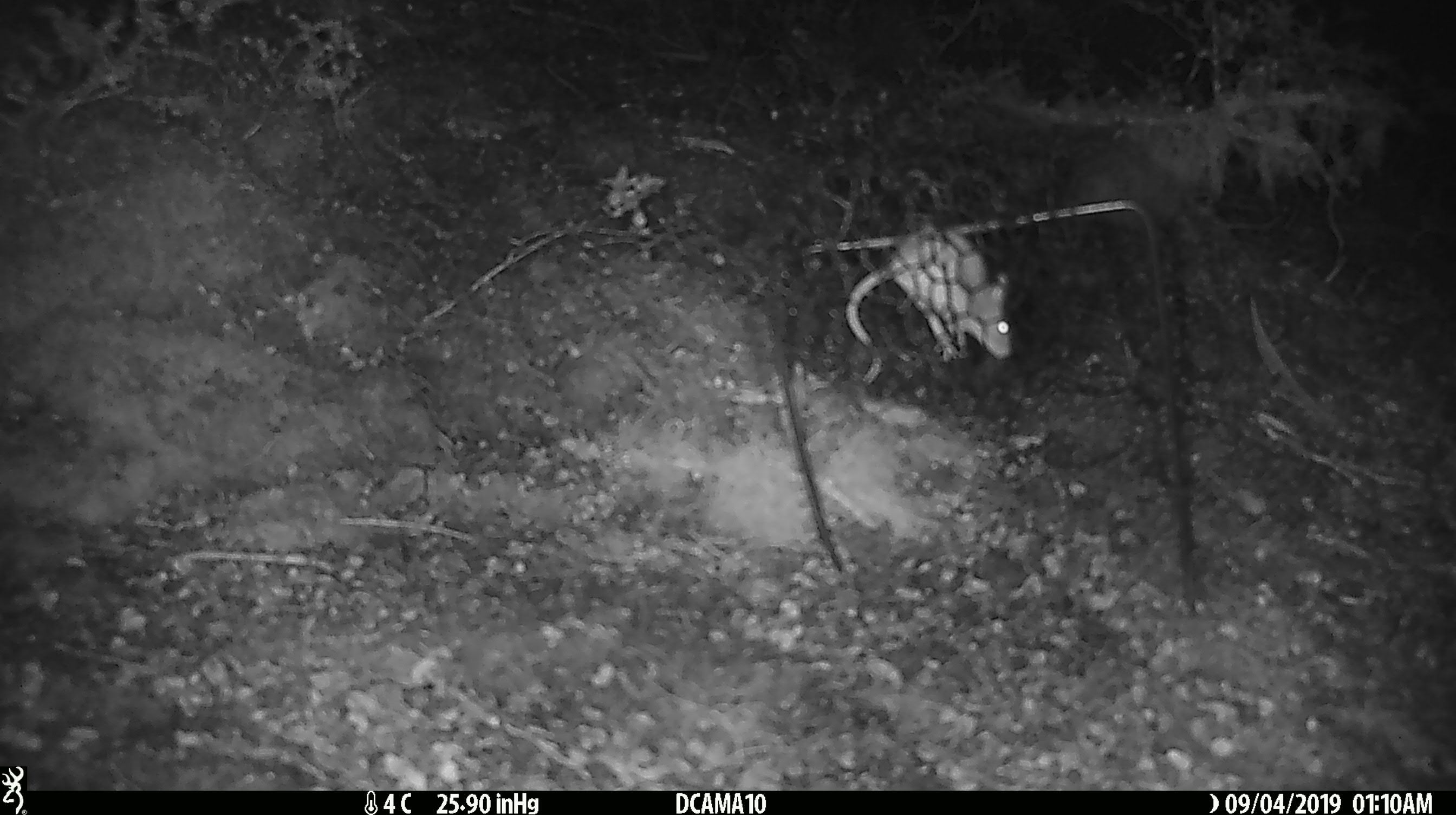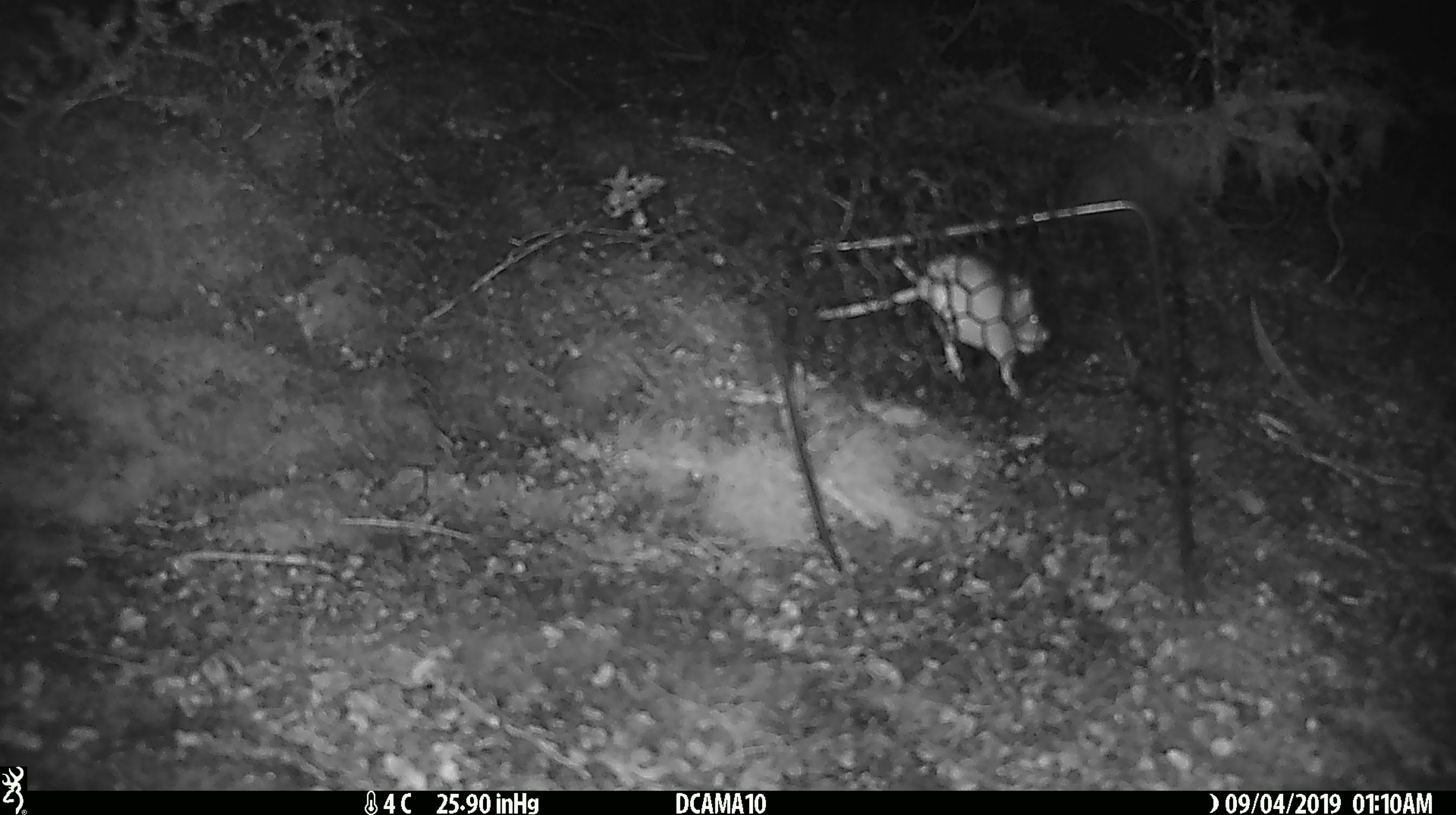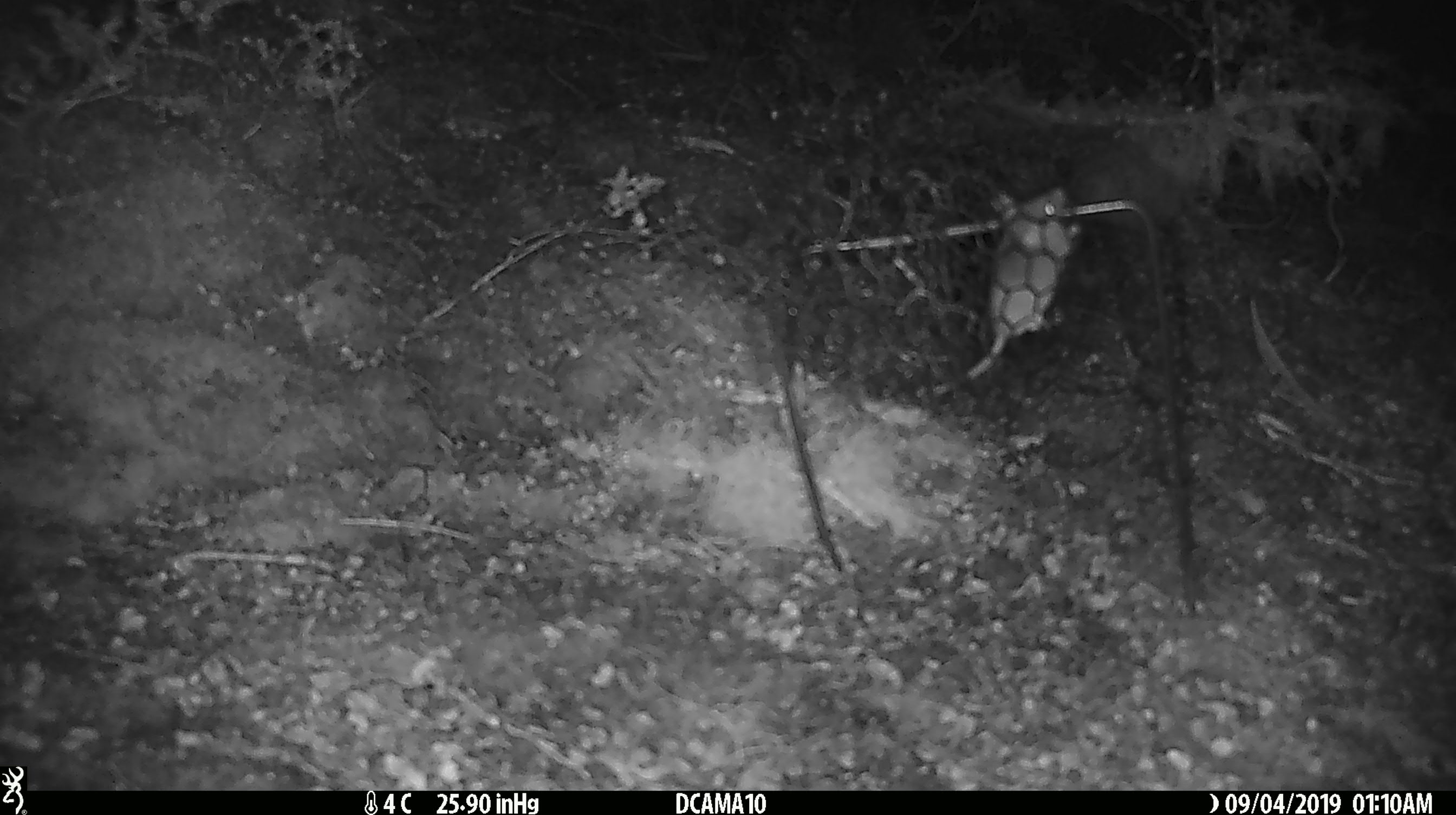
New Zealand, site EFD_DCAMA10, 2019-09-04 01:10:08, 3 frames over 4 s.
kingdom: Animalia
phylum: Chordata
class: Mammalia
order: Rodentia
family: Muridae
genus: Mus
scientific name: Mus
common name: mouse